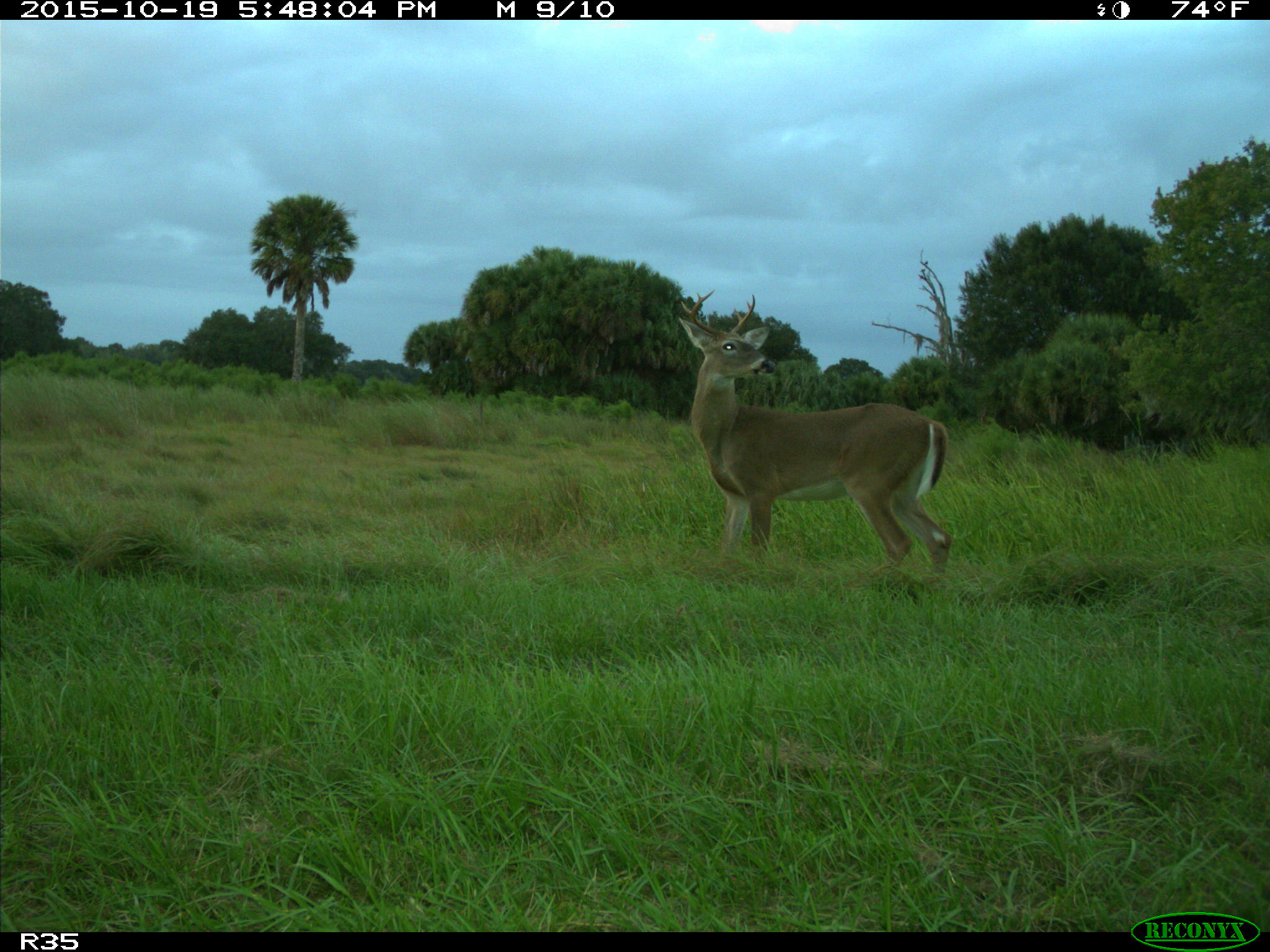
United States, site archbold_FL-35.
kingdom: Animalia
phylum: Chordata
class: Mammalia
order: Artiodactyla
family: Cervidae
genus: Odocoileus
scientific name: Odocoileus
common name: deer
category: unidentified deer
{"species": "unidentified deer (deer) (Odocoileus)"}